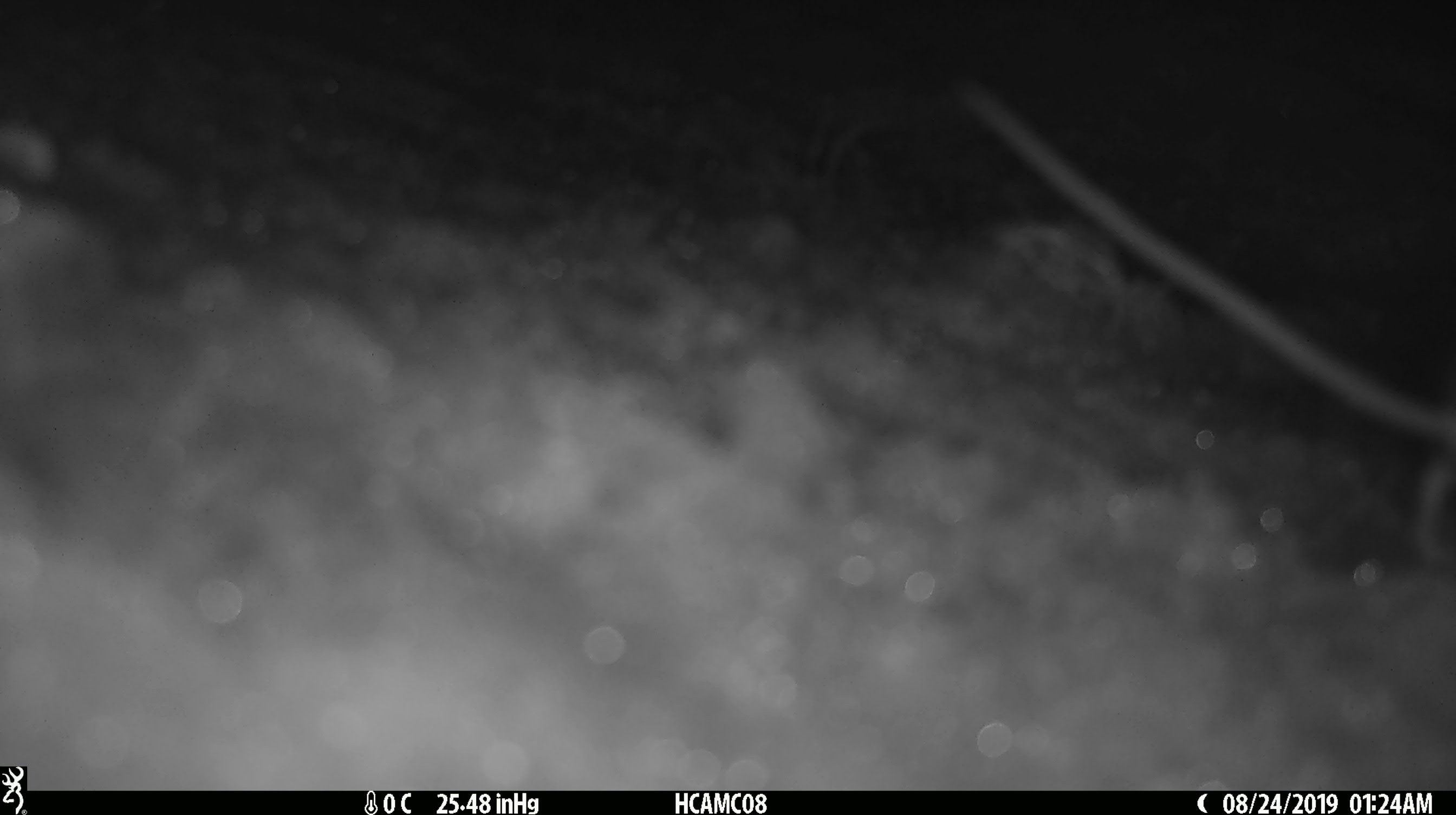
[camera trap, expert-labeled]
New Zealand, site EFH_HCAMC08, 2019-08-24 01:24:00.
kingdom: Animalia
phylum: Chordata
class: Mammalia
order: Rodentia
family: Muridae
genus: Mus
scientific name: Mus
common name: mouse